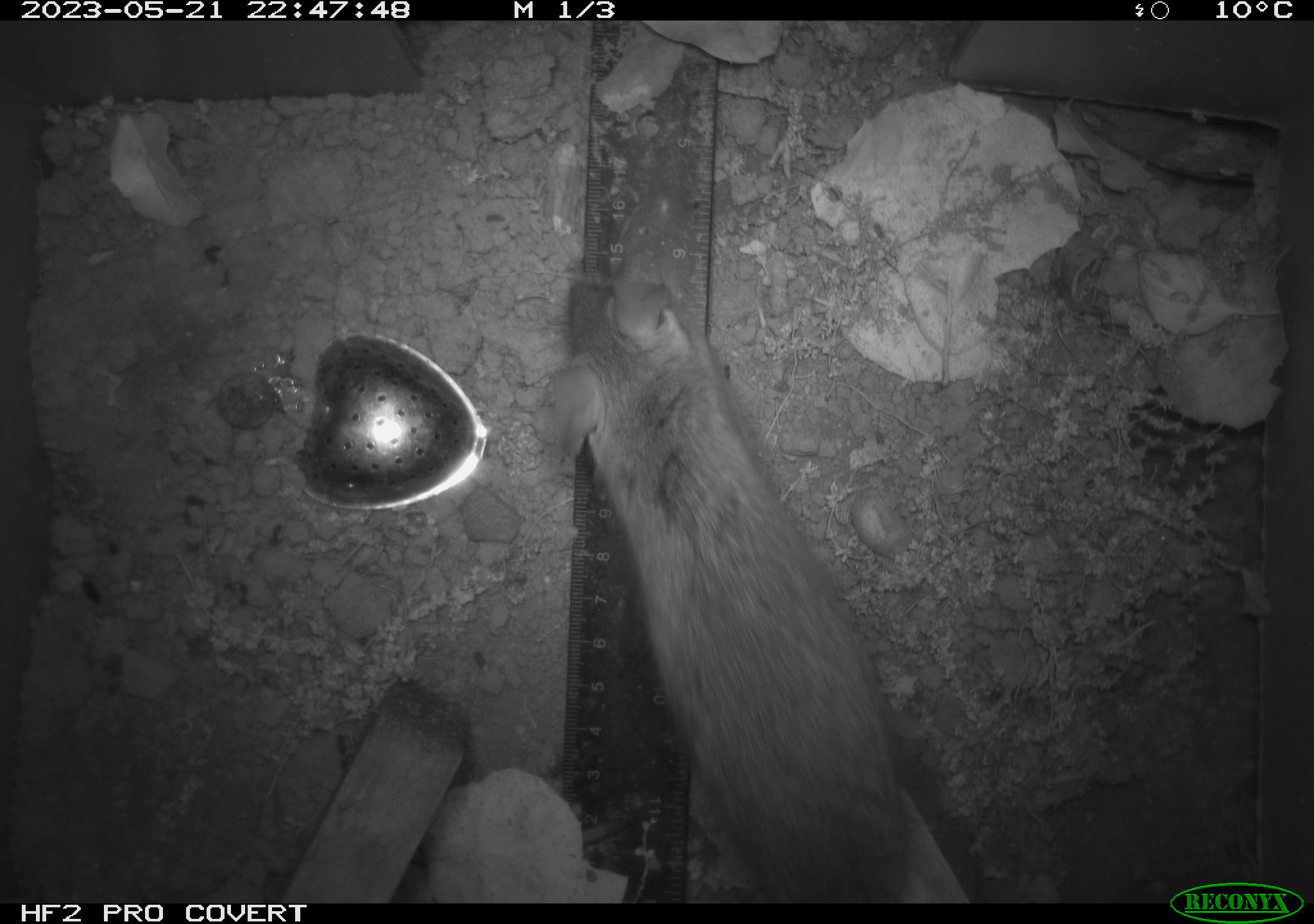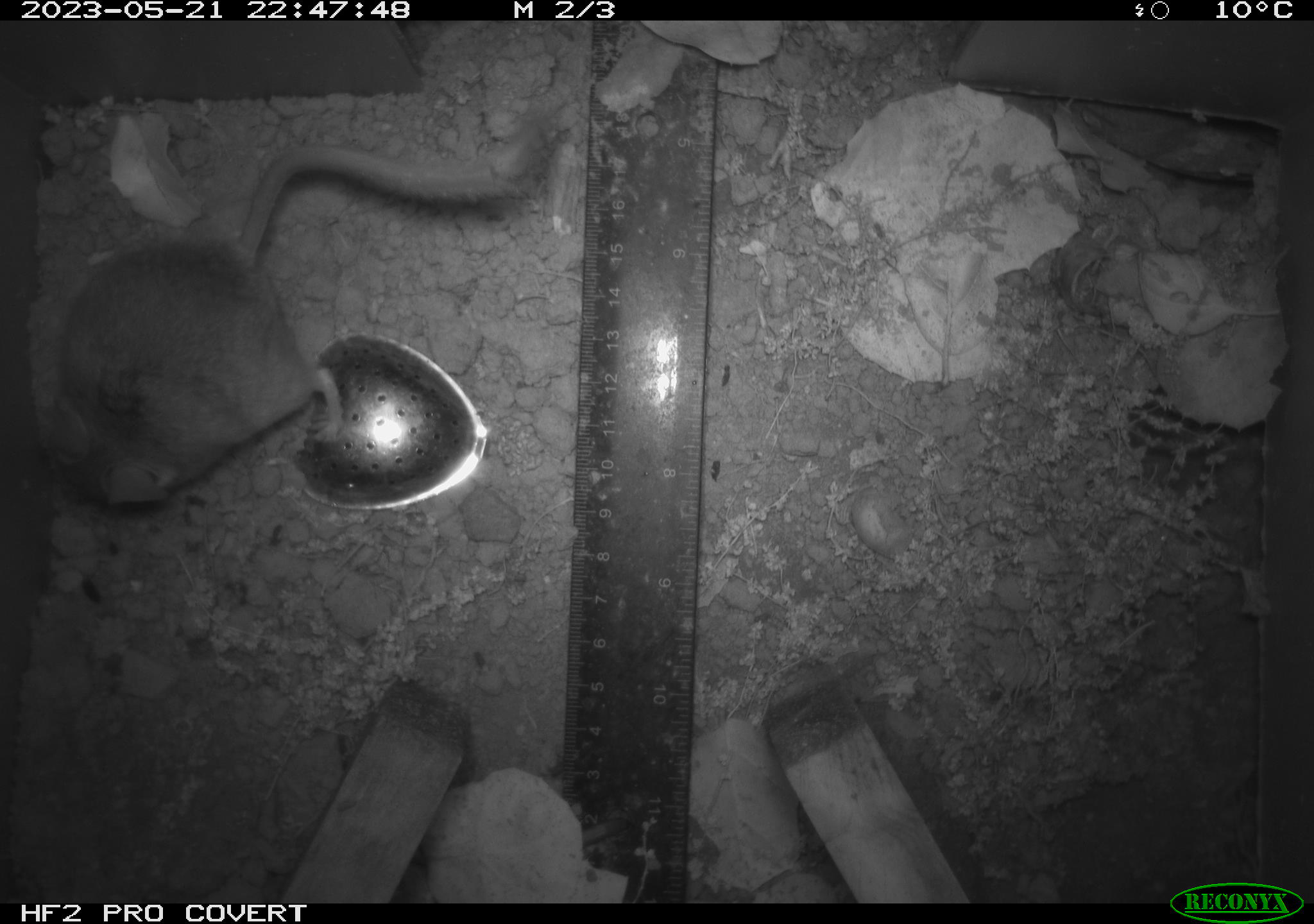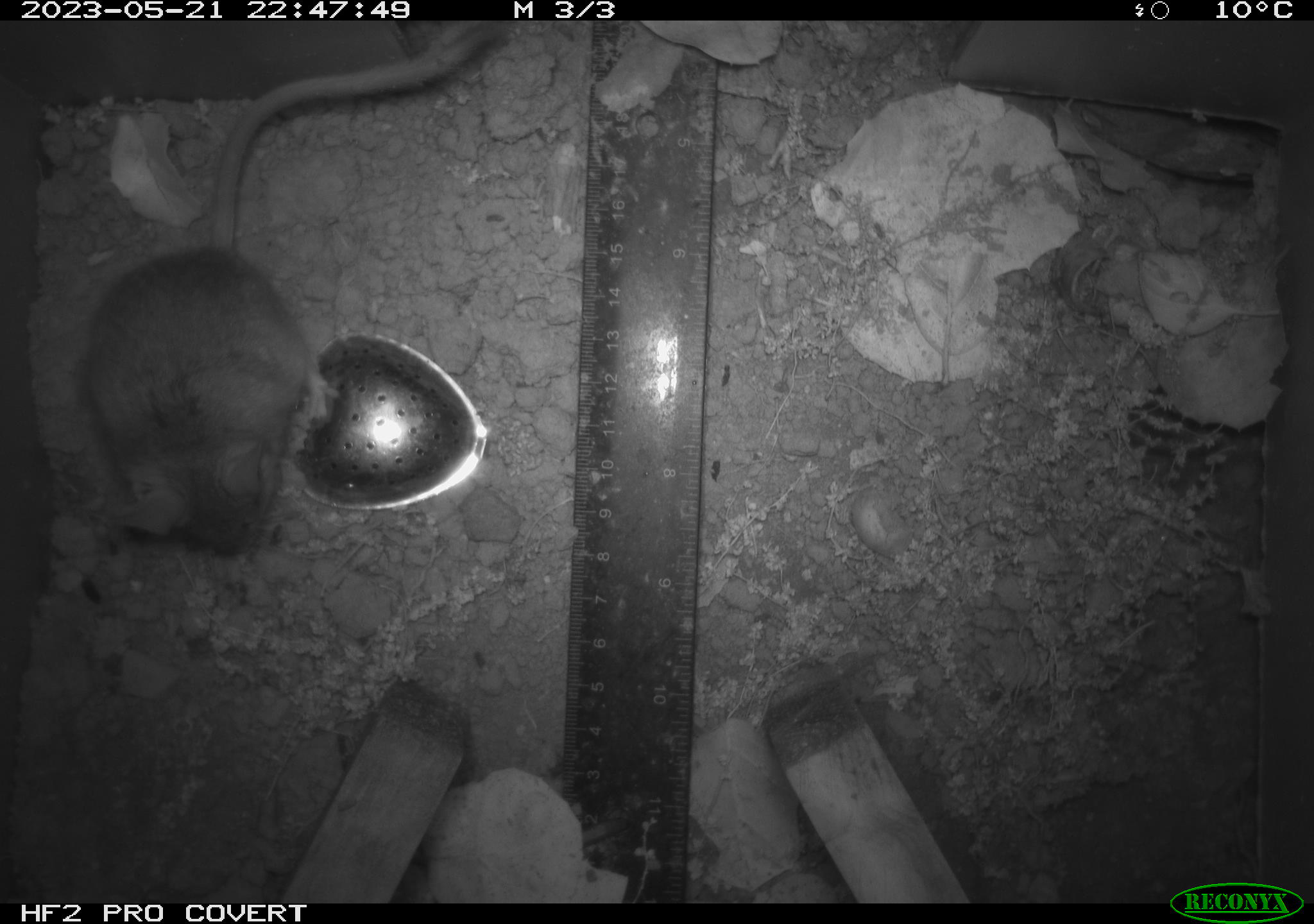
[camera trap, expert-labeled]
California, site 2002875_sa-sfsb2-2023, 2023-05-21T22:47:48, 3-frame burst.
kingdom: Animalia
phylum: Chordata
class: Mammalia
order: Rodentia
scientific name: Rodentia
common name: mouse species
Mouse species (Rodentia).